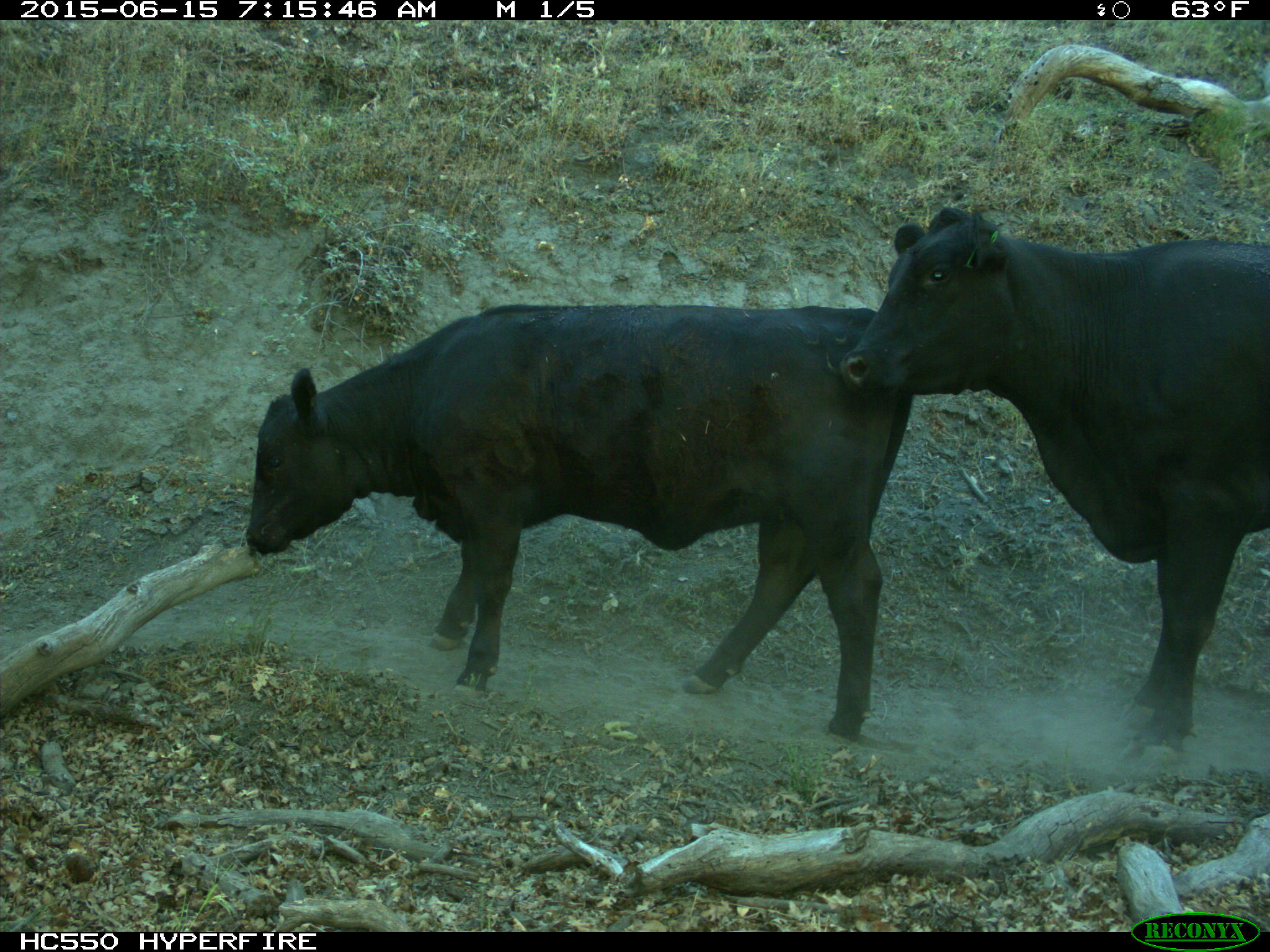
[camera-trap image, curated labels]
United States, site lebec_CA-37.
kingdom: Animalia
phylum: Chordata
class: Mammalia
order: Artiodactyla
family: Bovidae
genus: Bos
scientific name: Bos taurus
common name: domestic cow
Bos taurus (domestic cow).